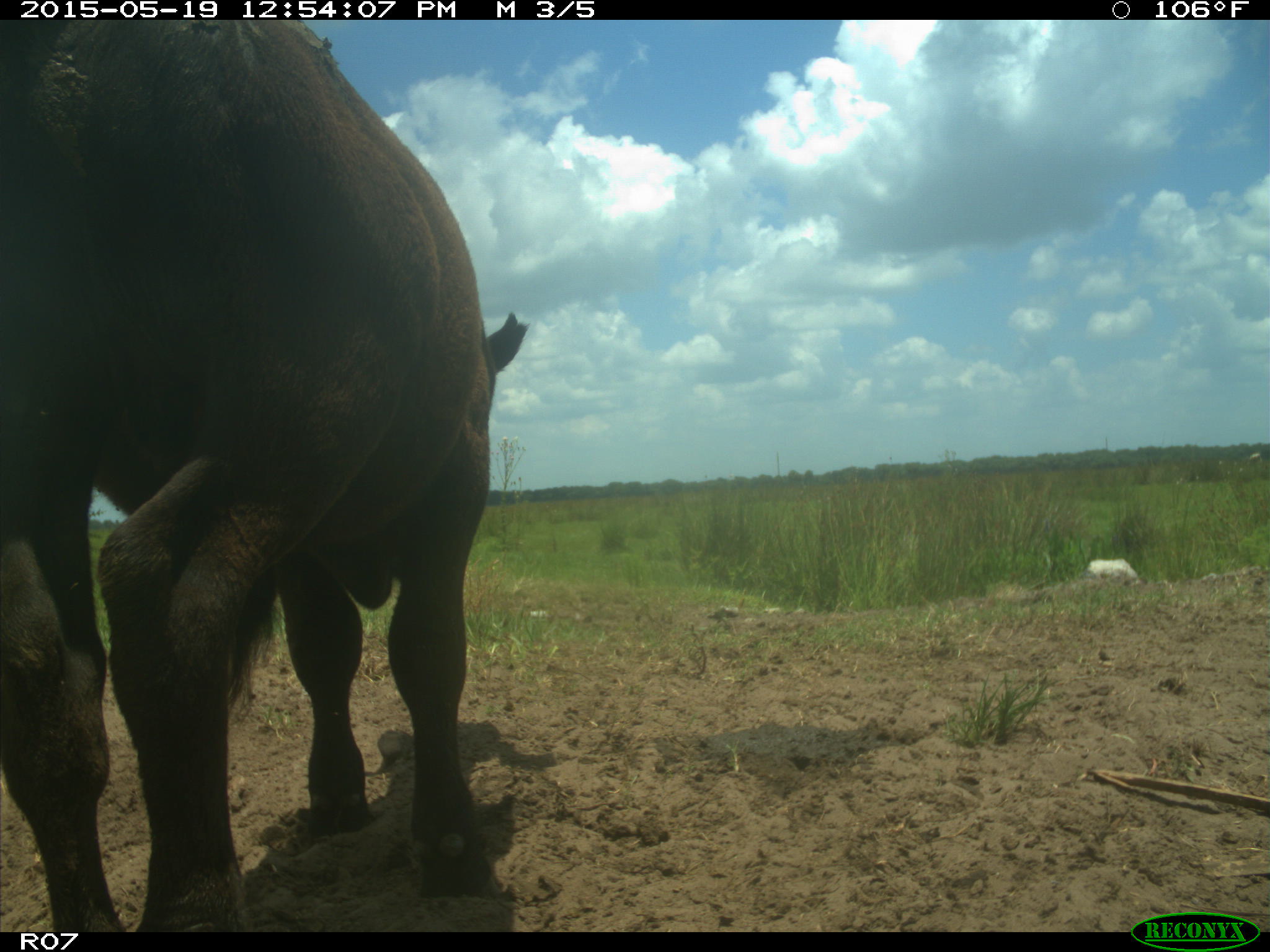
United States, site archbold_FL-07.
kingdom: Animalia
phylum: Chordata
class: Mammalia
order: Artiodactyla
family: Bovidae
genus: Bos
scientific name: Bos taurus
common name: domestic cow